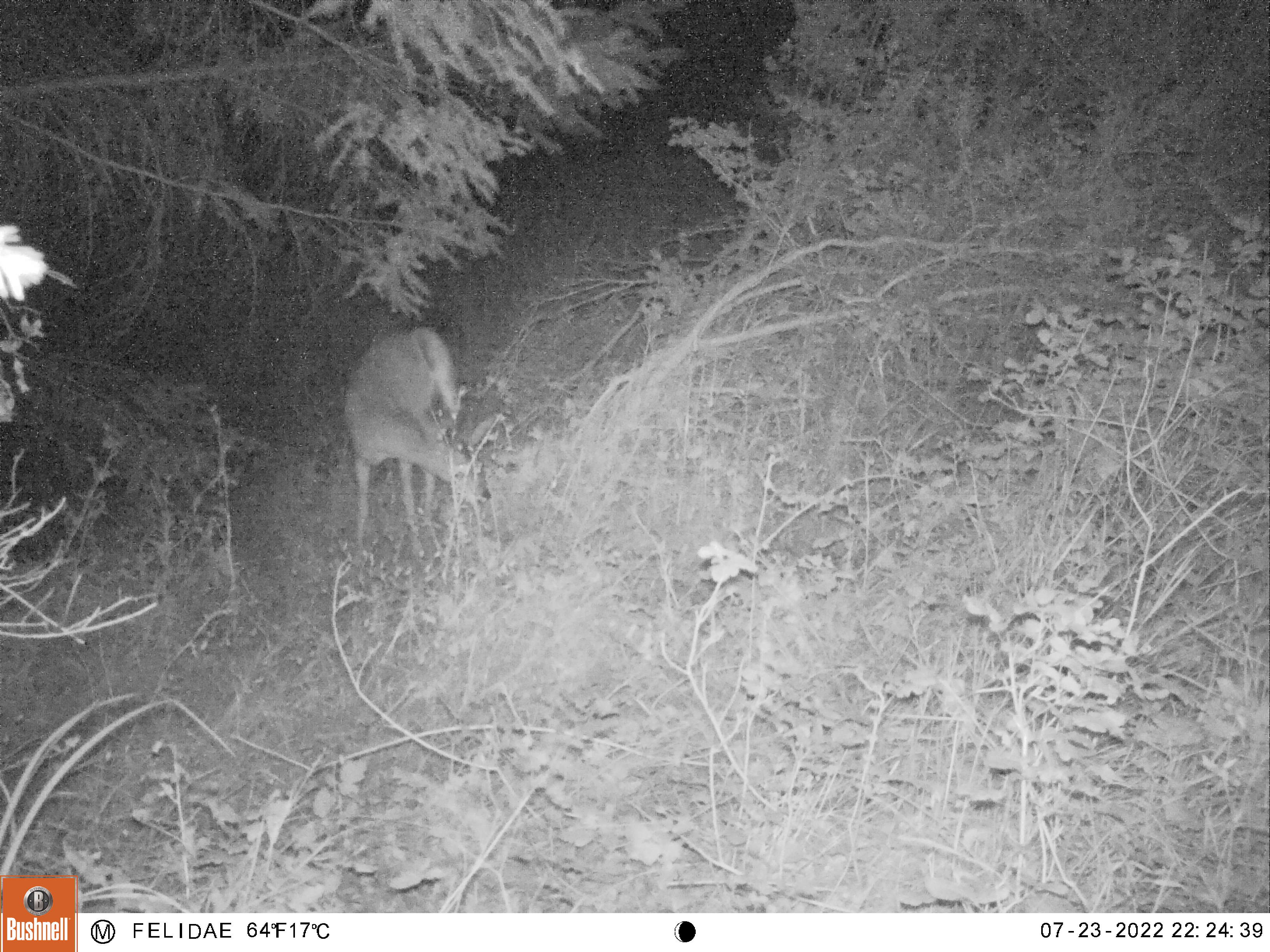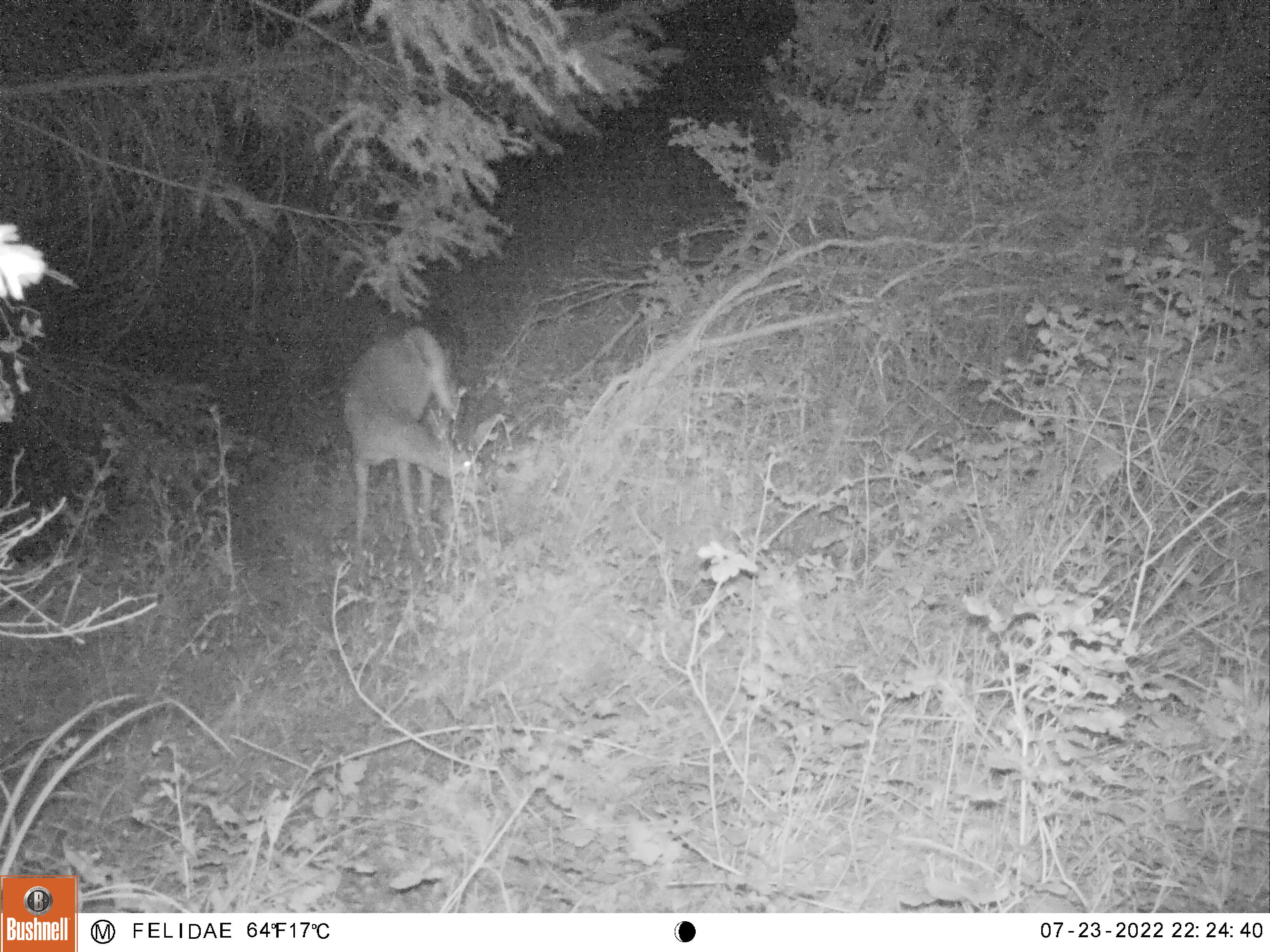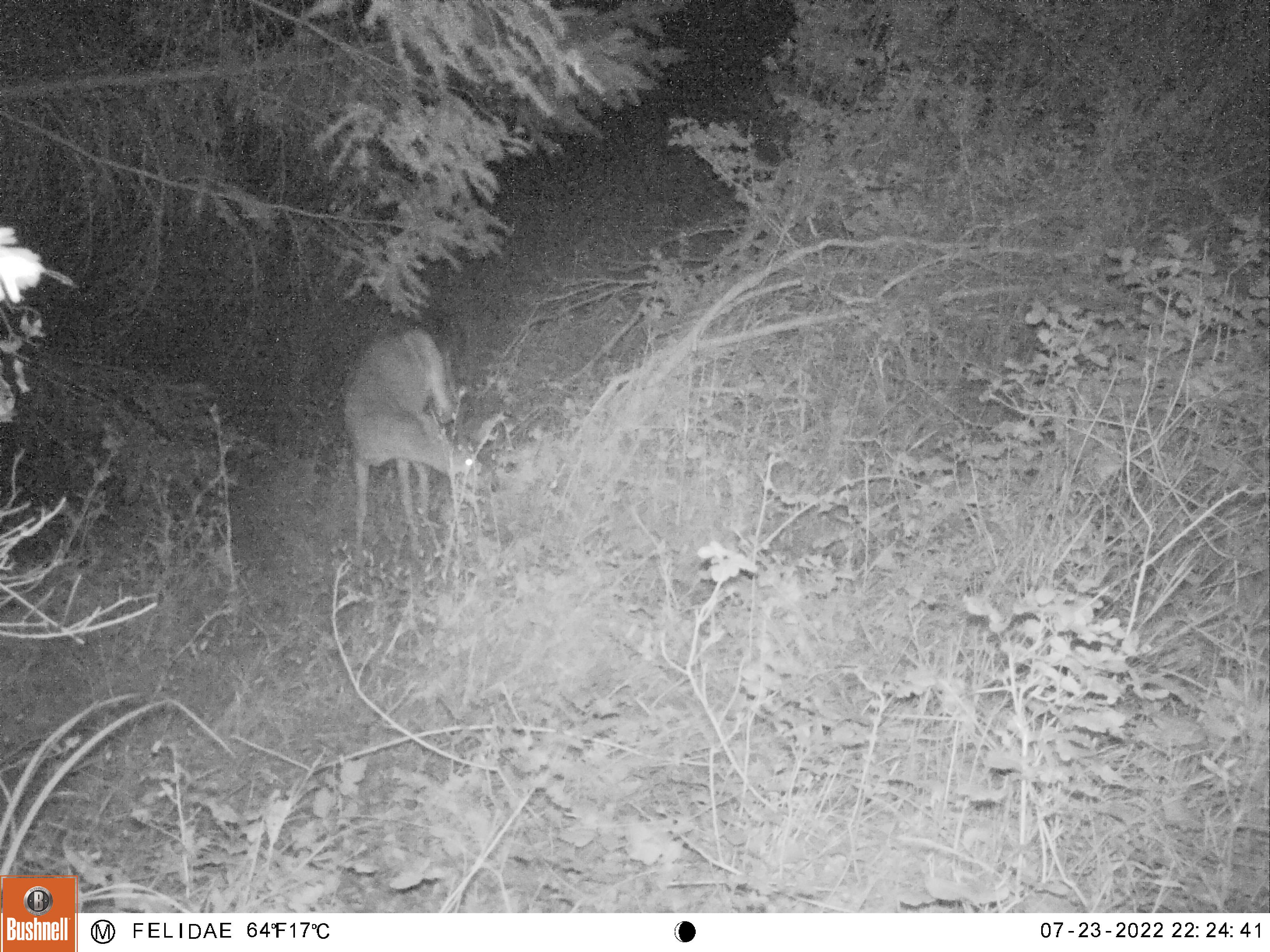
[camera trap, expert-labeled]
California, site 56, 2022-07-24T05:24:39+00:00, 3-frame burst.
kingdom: Animalia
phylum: Chordata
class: Mammalia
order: Artiodactyla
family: Cervidae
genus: Odocoileus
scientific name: Odocoileus hemionus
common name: mule deer